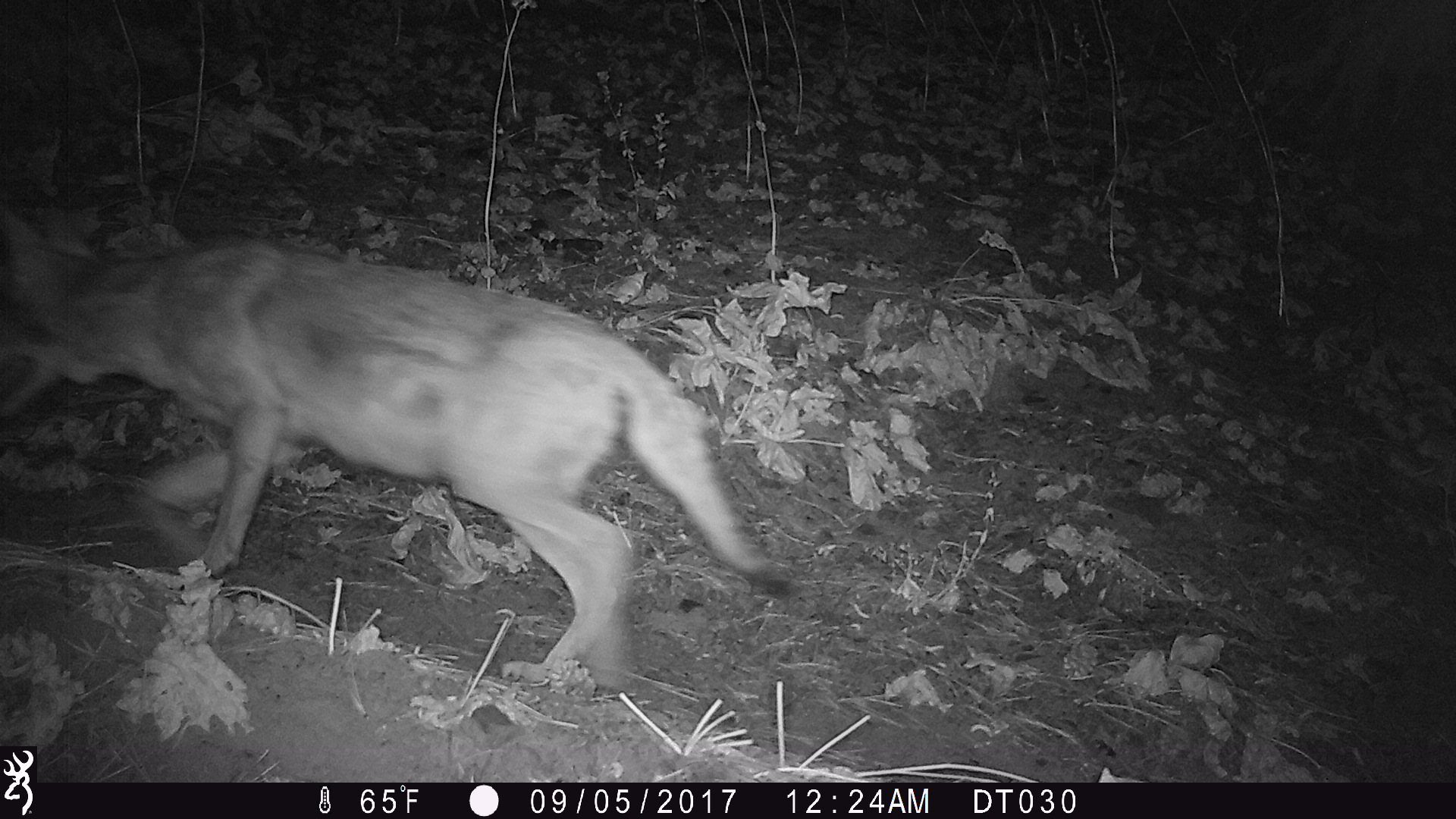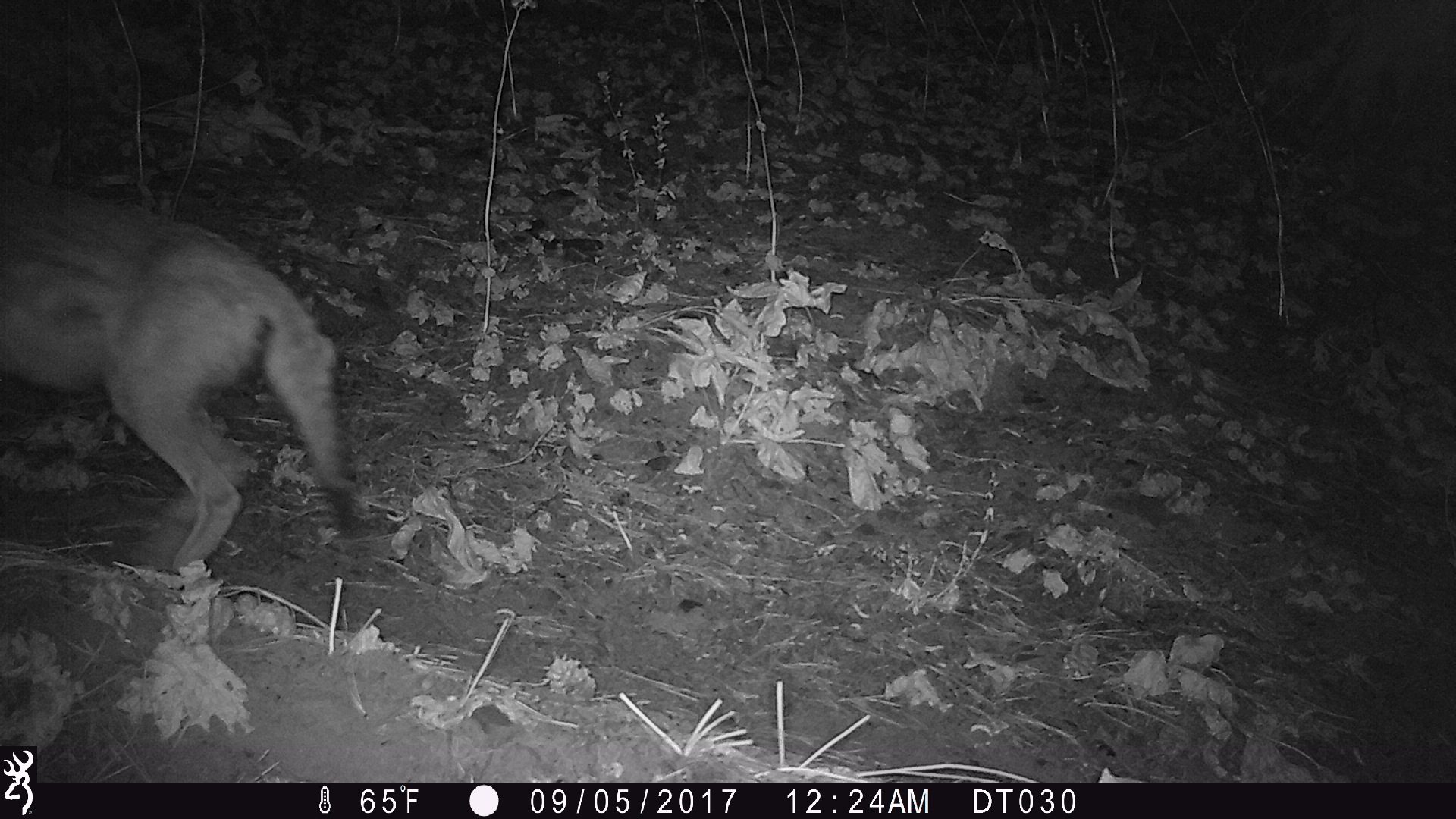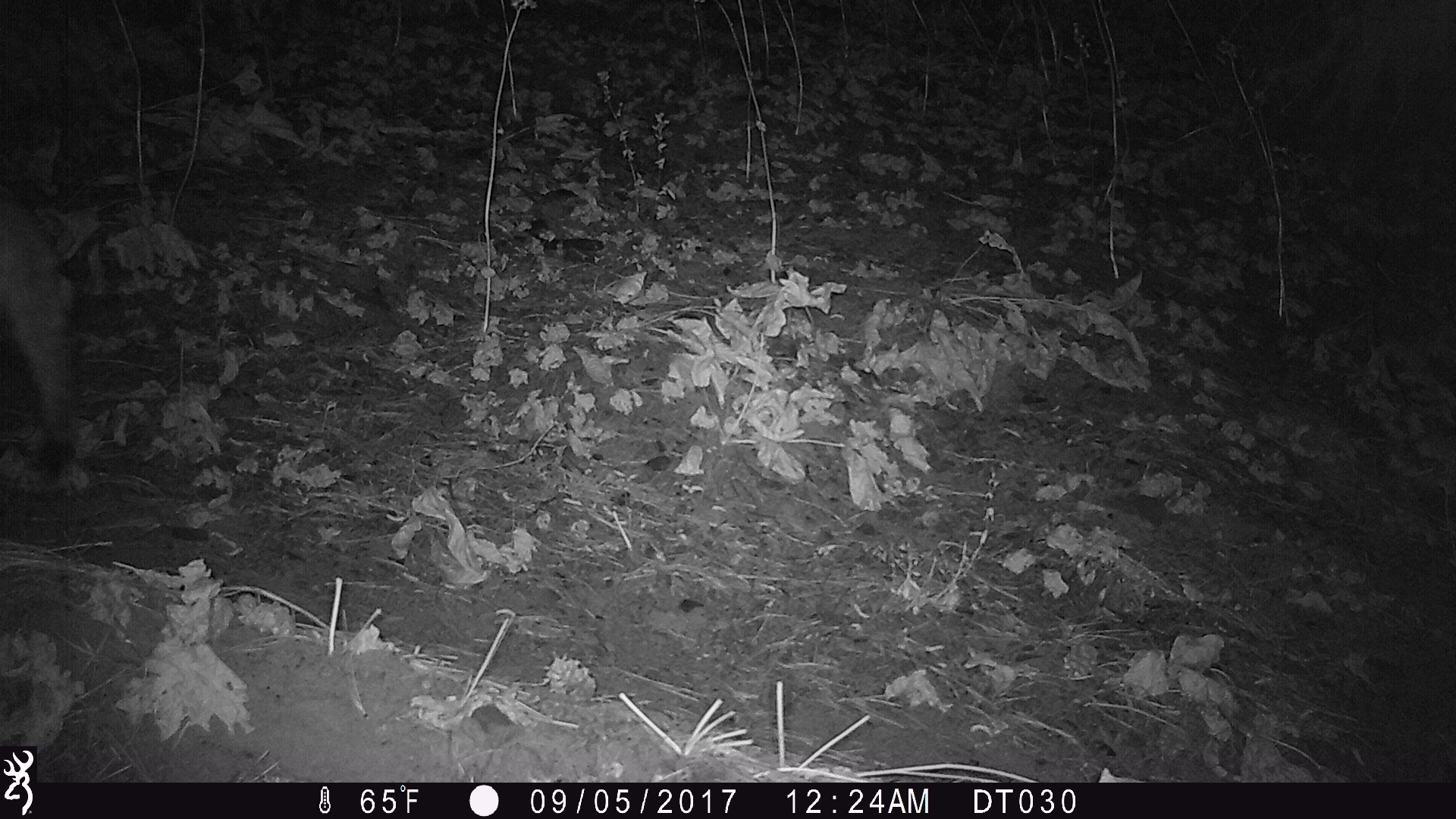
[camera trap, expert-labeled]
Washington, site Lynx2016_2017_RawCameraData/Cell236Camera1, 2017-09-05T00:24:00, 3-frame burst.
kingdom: Animalia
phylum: Chordata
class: Mammalia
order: Carnivora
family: Canidae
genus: Canis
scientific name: Canis latrans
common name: coyote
Canis latrans (coyote). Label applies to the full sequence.